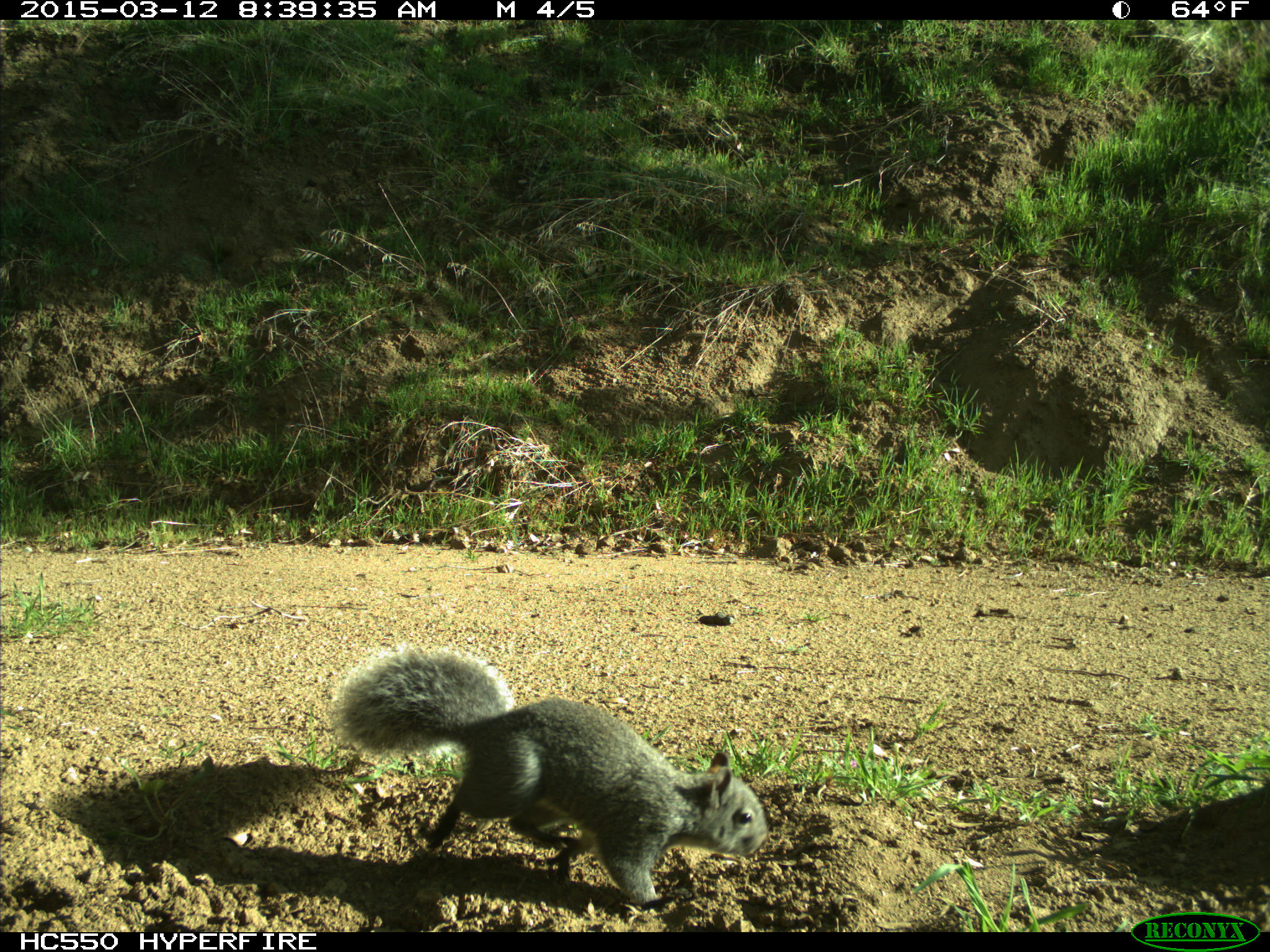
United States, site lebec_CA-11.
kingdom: Animalia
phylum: Chordata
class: Mammalia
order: Rodentia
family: Sciuridae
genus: Sciurus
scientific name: Sciurus carolinensis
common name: eastern gray squirrel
Sciurus carolinensis (eastern gray squirrel).